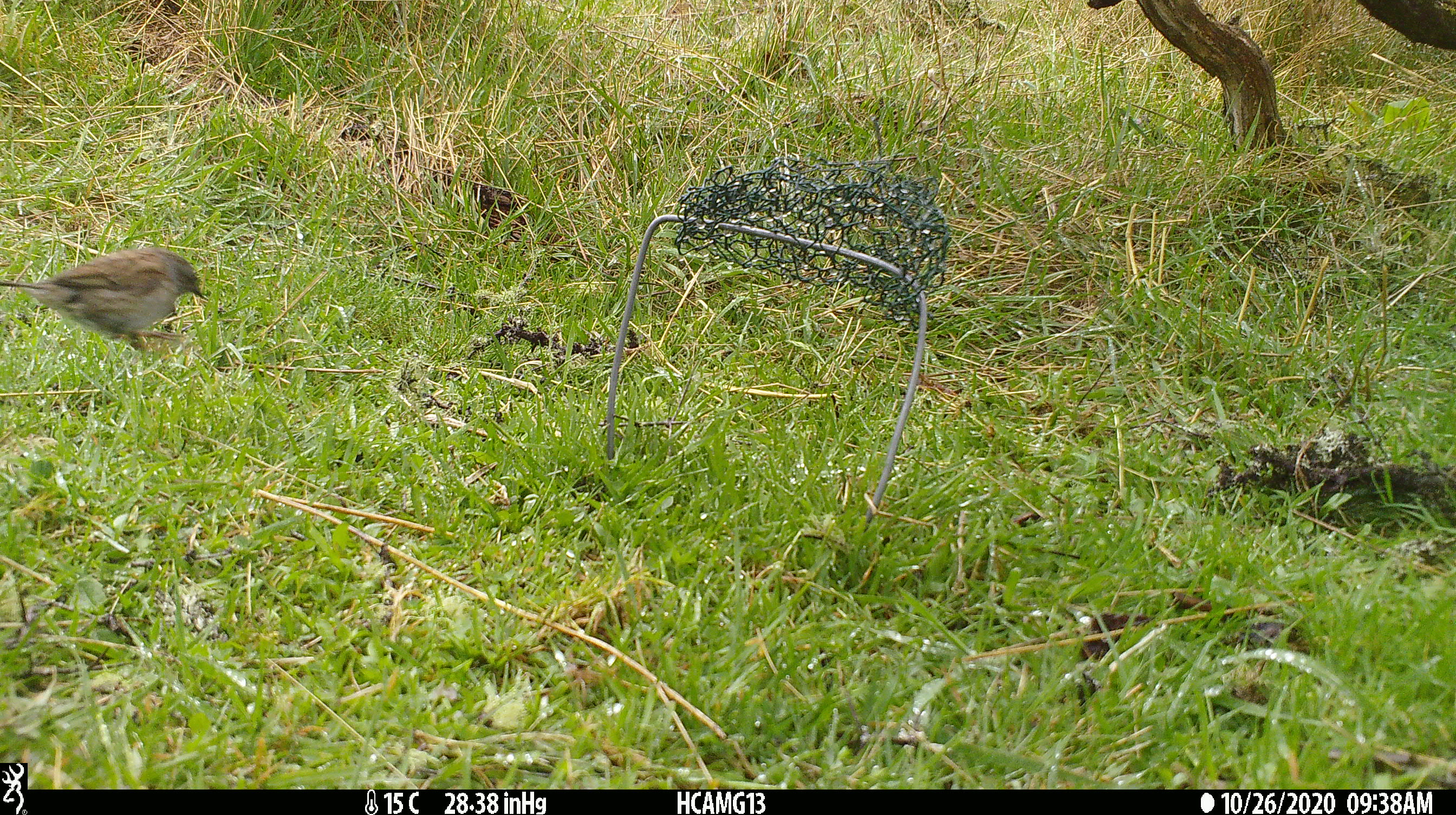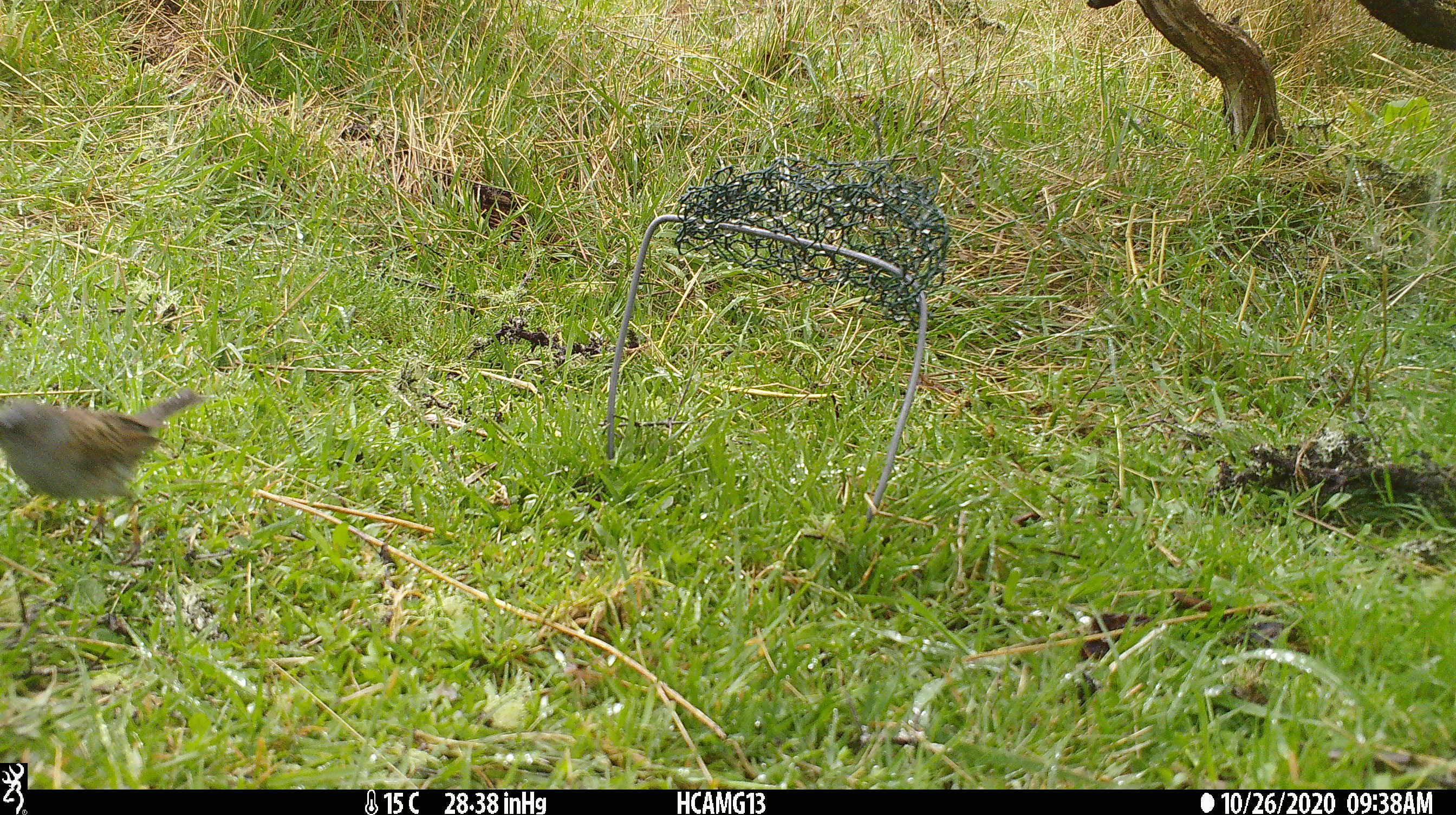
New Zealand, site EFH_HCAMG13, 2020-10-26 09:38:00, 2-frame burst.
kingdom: Animalia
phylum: Chordata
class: Aves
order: Passeriformes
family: Prunellidae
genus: Prunella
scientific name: Prunella modularis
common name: dunnock